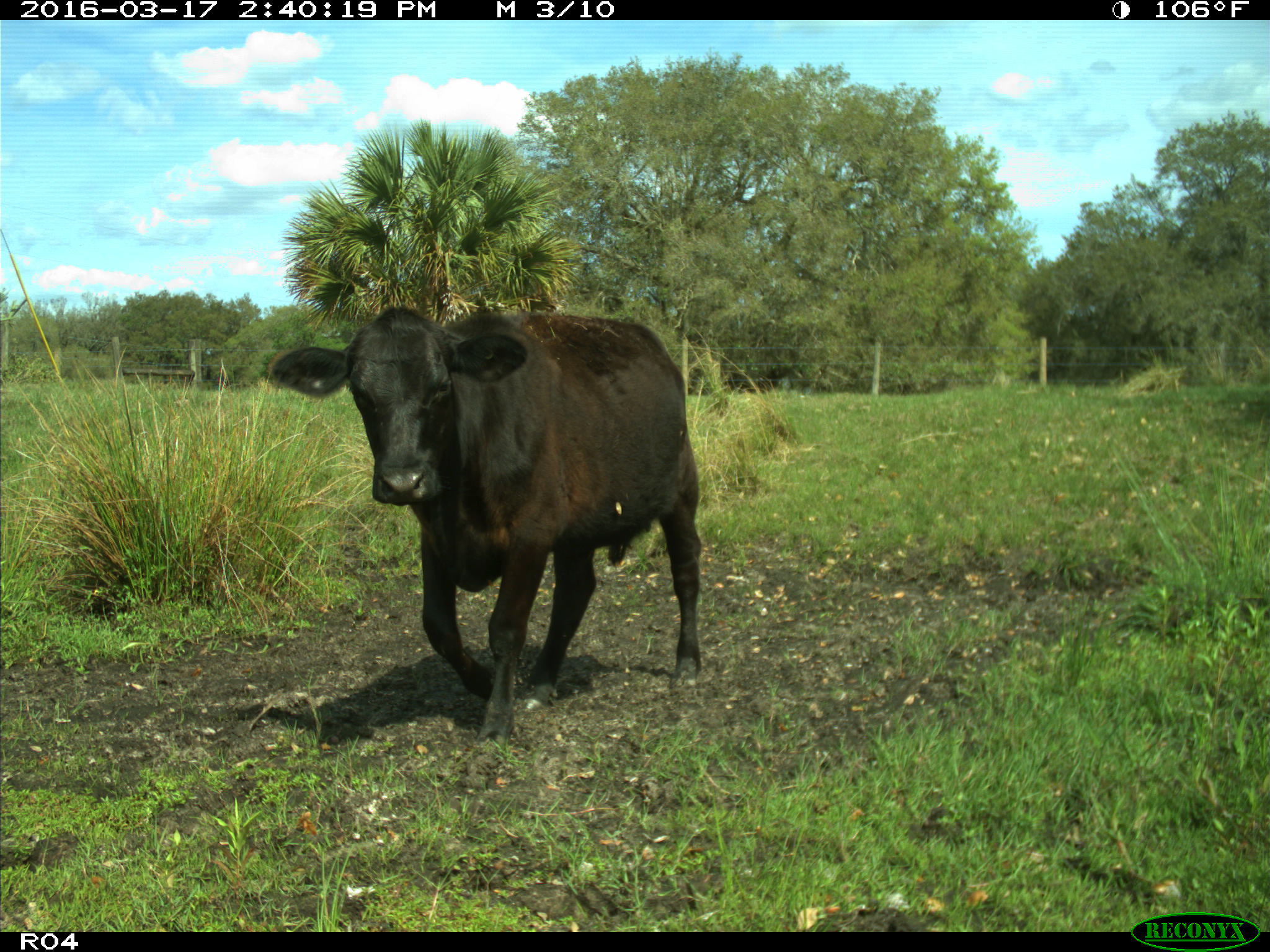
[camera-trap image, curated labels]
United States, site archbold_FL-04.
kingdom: Animalia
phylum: Chordata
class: Mammalia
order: Artiodactyla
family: Bovidae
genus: Bos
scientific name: Bos taurus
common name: domestic cow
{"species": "Bos taurus (domestic cow)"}